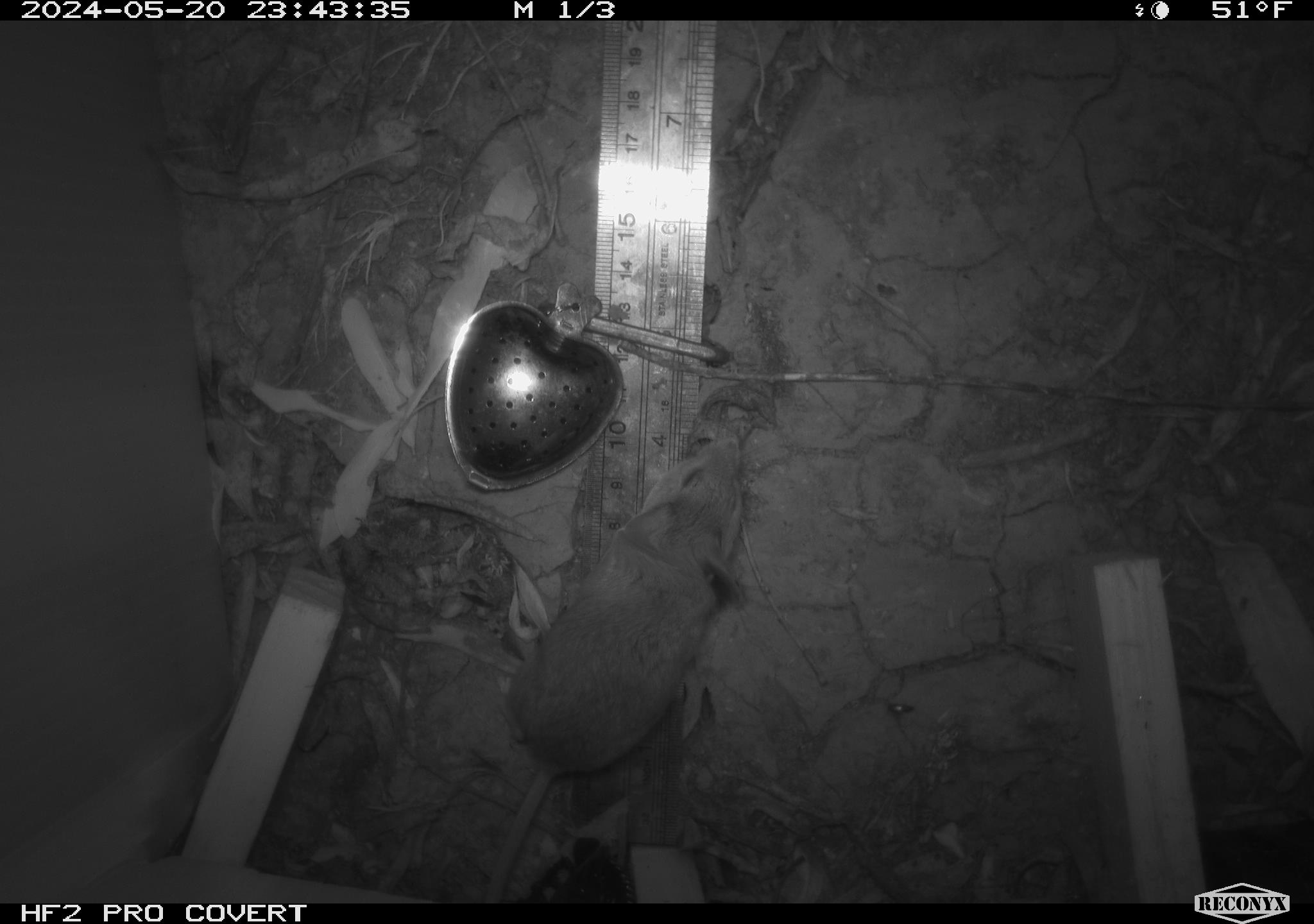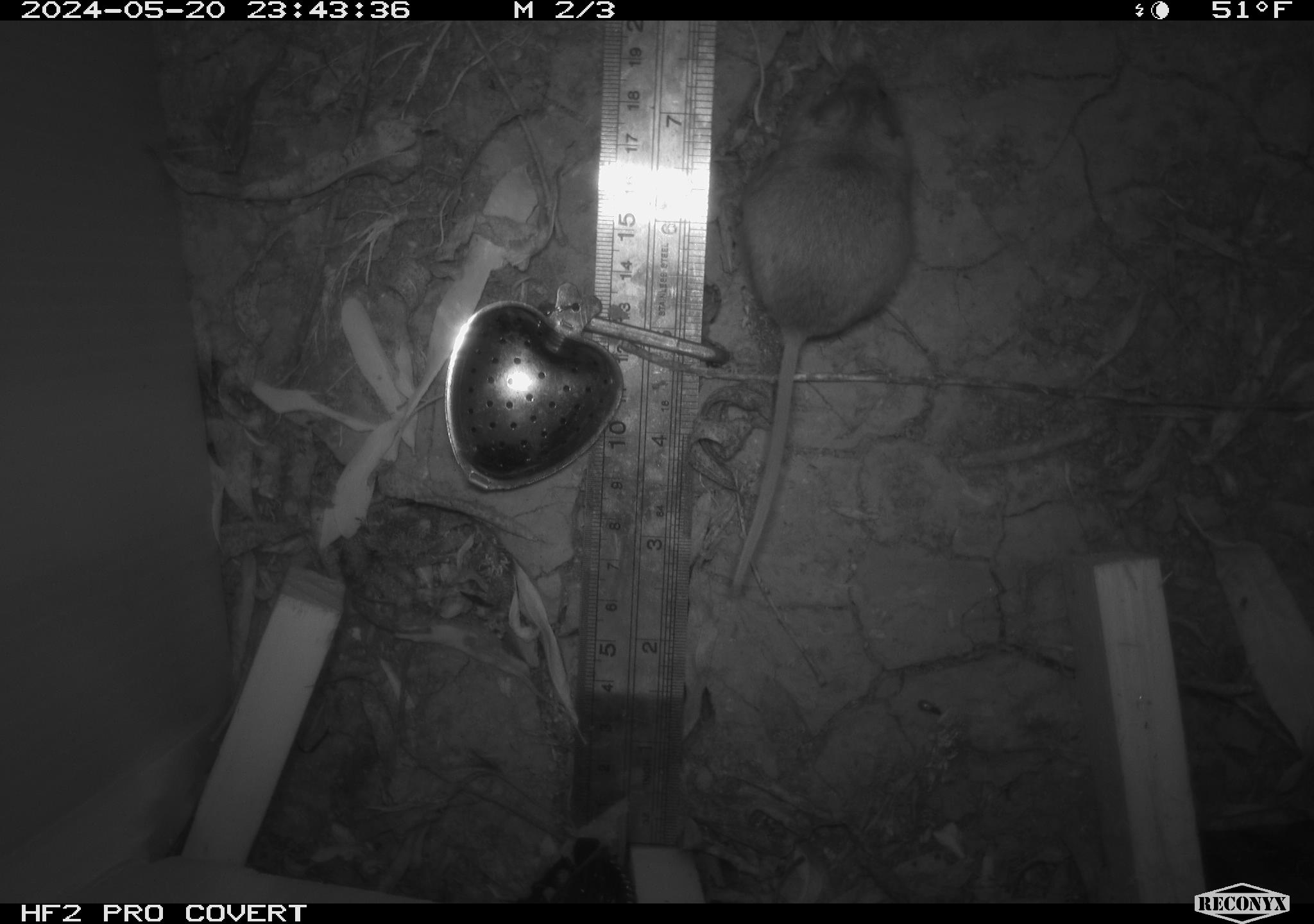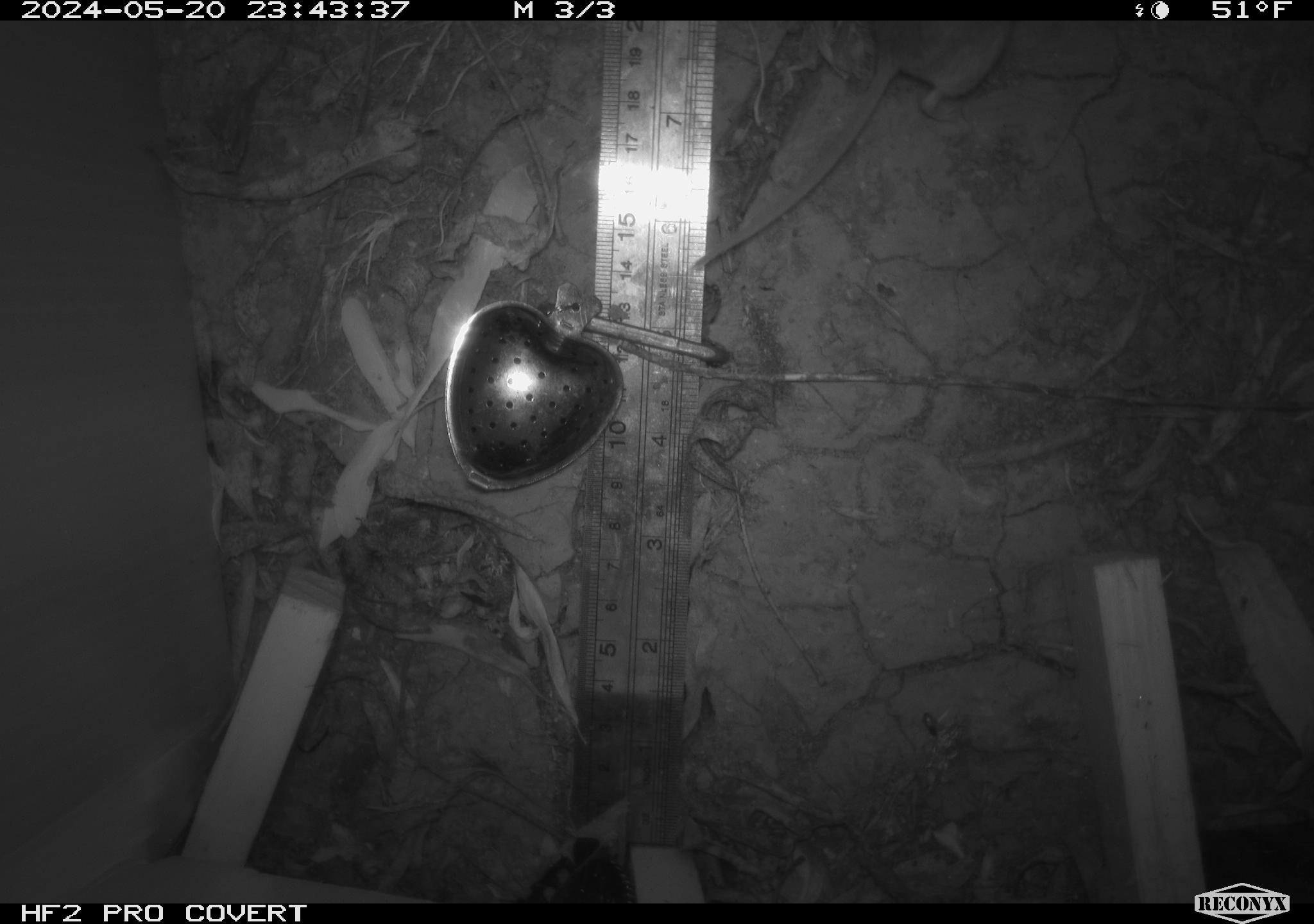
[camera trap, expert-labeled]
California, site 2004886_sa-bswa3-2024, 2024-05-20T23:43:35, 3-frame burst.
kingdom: Animalia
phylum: Chordata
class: Mammalia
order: Rodentia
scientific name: Rodentia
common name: mouse species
Mouse species (Rodentia).